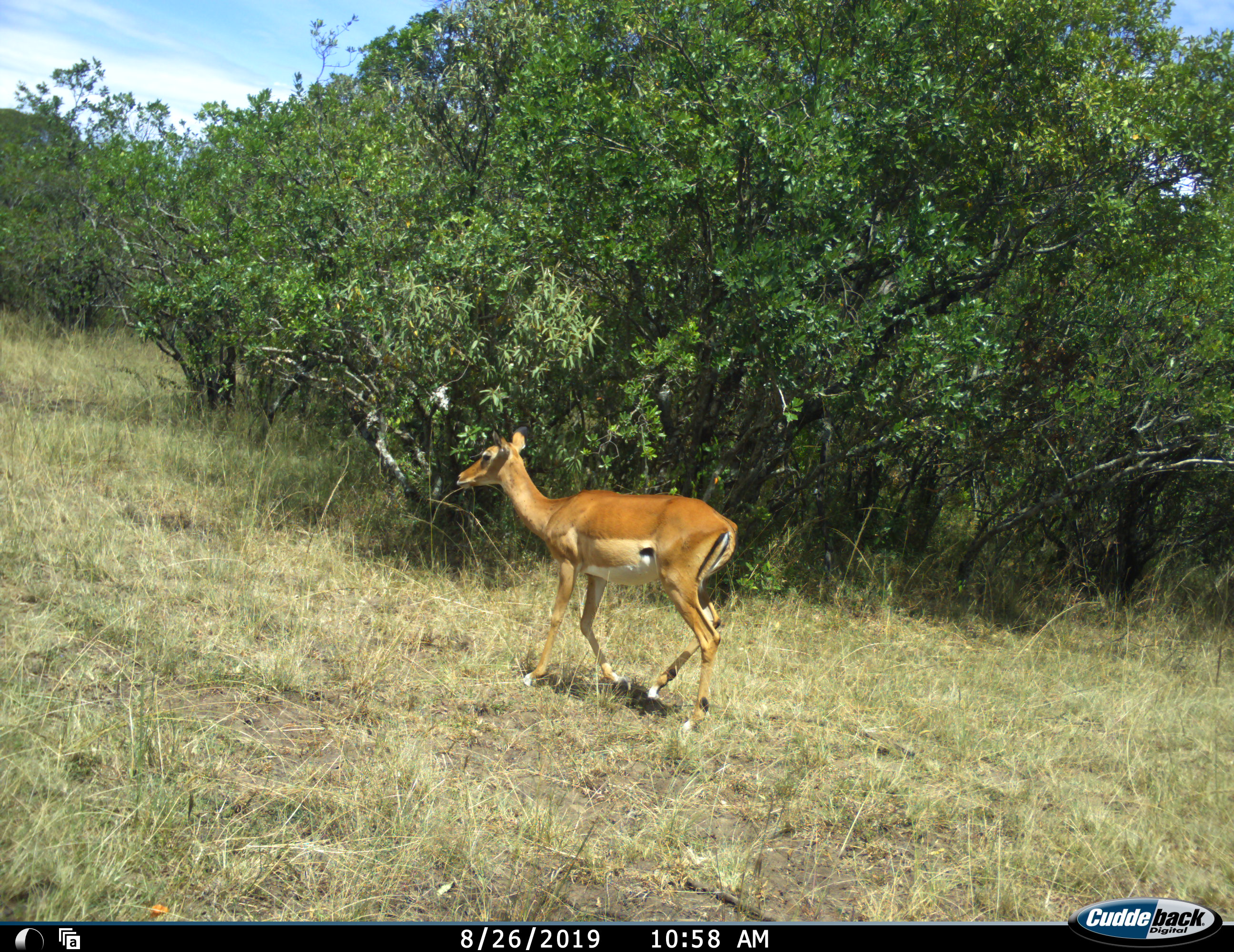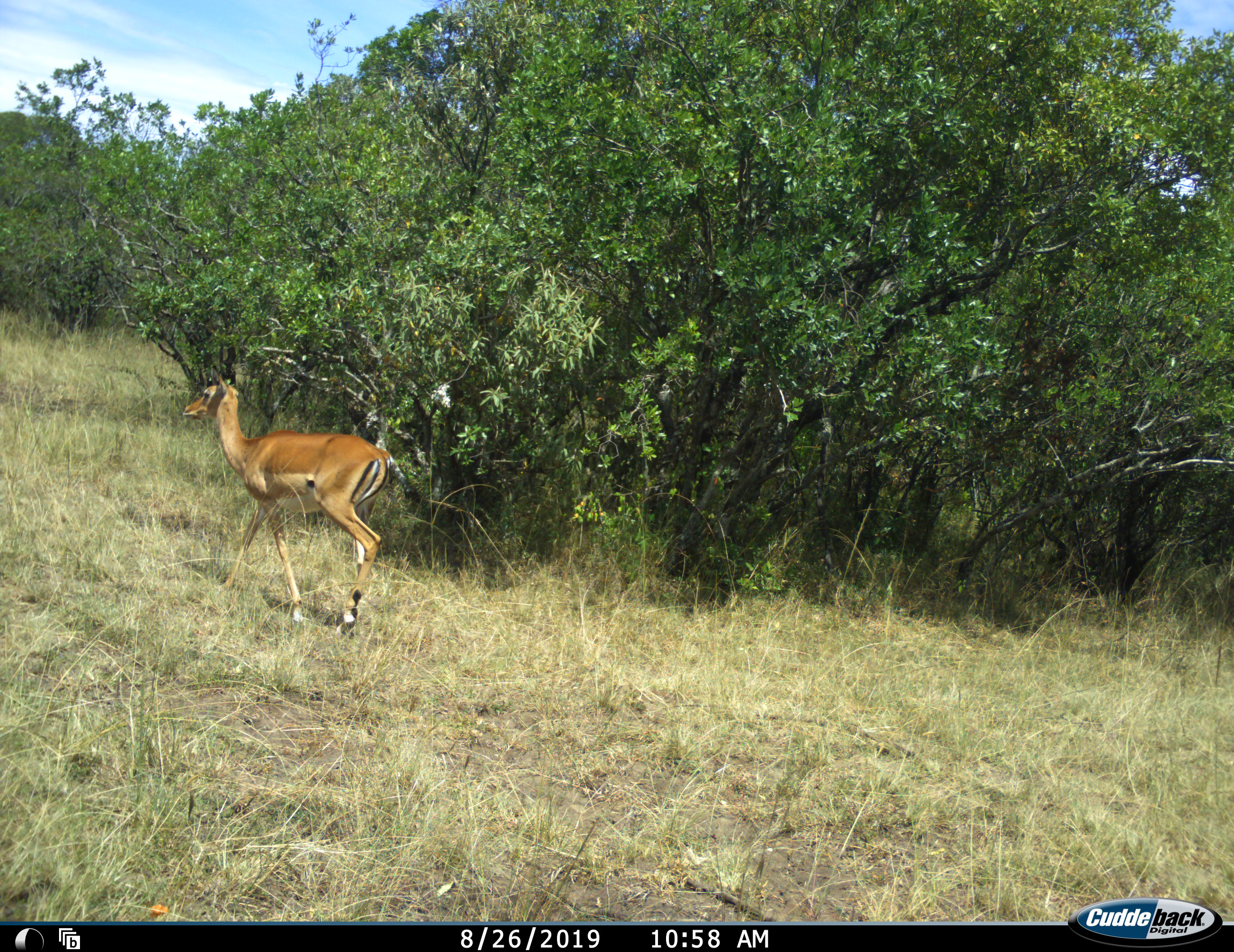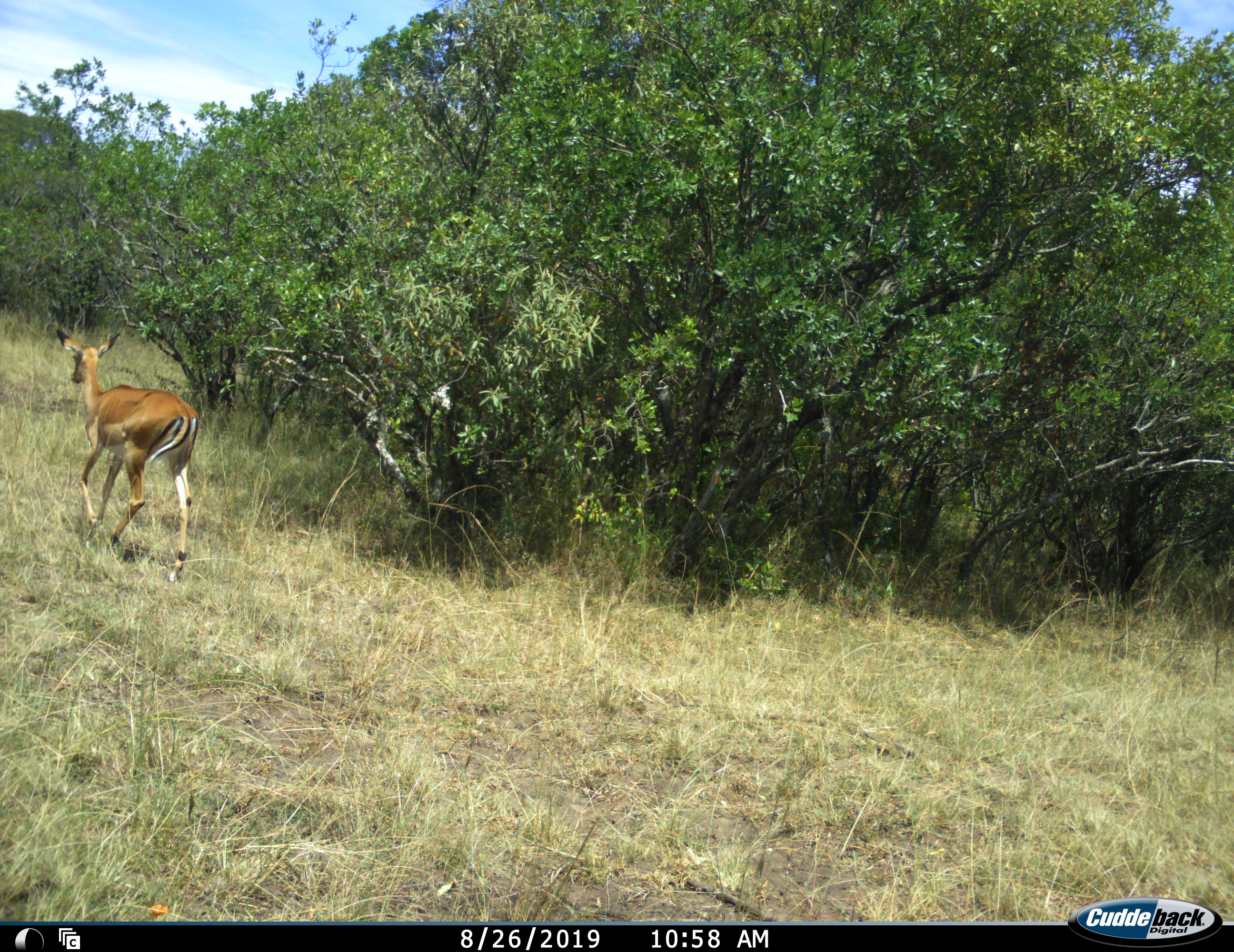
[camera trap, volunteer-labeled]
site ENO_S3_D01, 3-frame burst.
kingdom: Animalia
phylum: Chordata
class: Mammalia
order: Artiodactyla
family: Bovidae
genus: Aepyceros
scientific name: Aepyceros melampus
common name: impala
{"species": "impala (Aepyceros melampus)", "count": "1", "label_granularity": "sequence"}